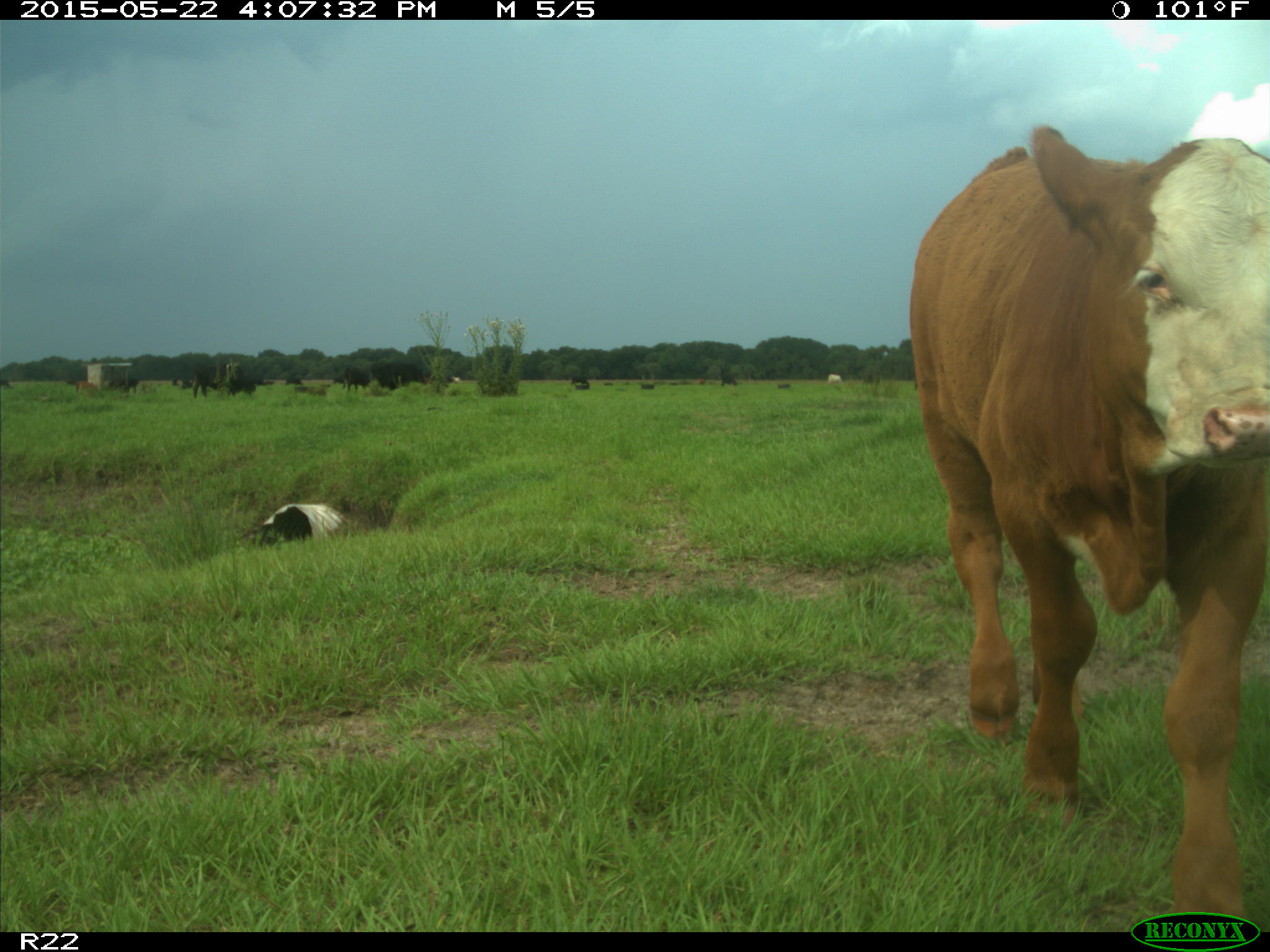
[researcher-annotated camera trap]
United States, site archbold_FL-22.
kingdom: Animalia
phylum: Chordata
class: Mammalia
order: Artiodactyla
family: Bovidae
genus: Bos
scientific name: Bos taurus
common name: domestic cow